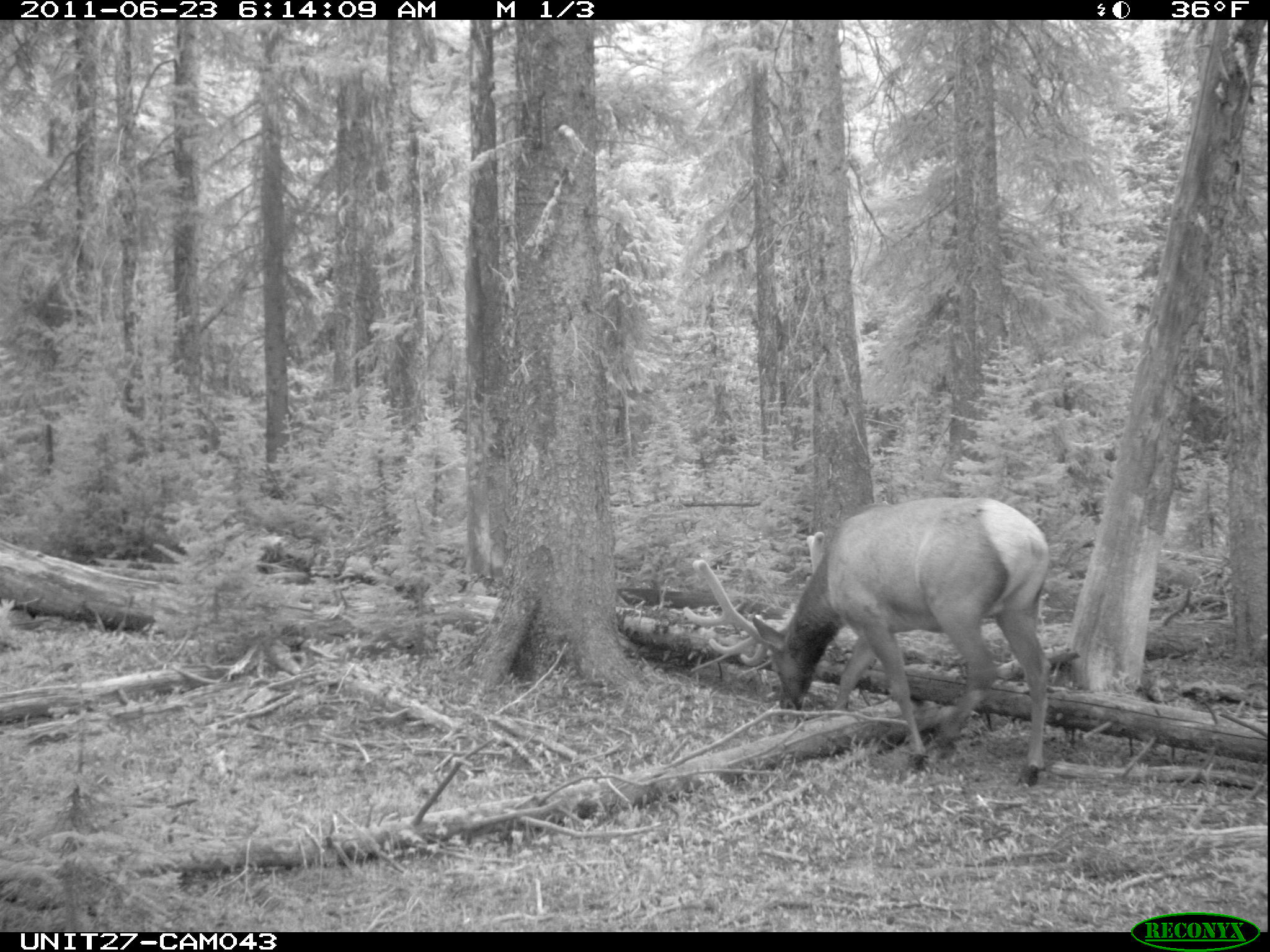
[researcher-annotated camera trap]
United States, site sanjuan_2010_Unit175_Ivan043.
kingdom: Animalia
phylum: Chordata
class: Mammalia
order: Artiodactyla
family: Cervidae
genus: Cervus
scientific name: Cervus elaphus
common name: red deer